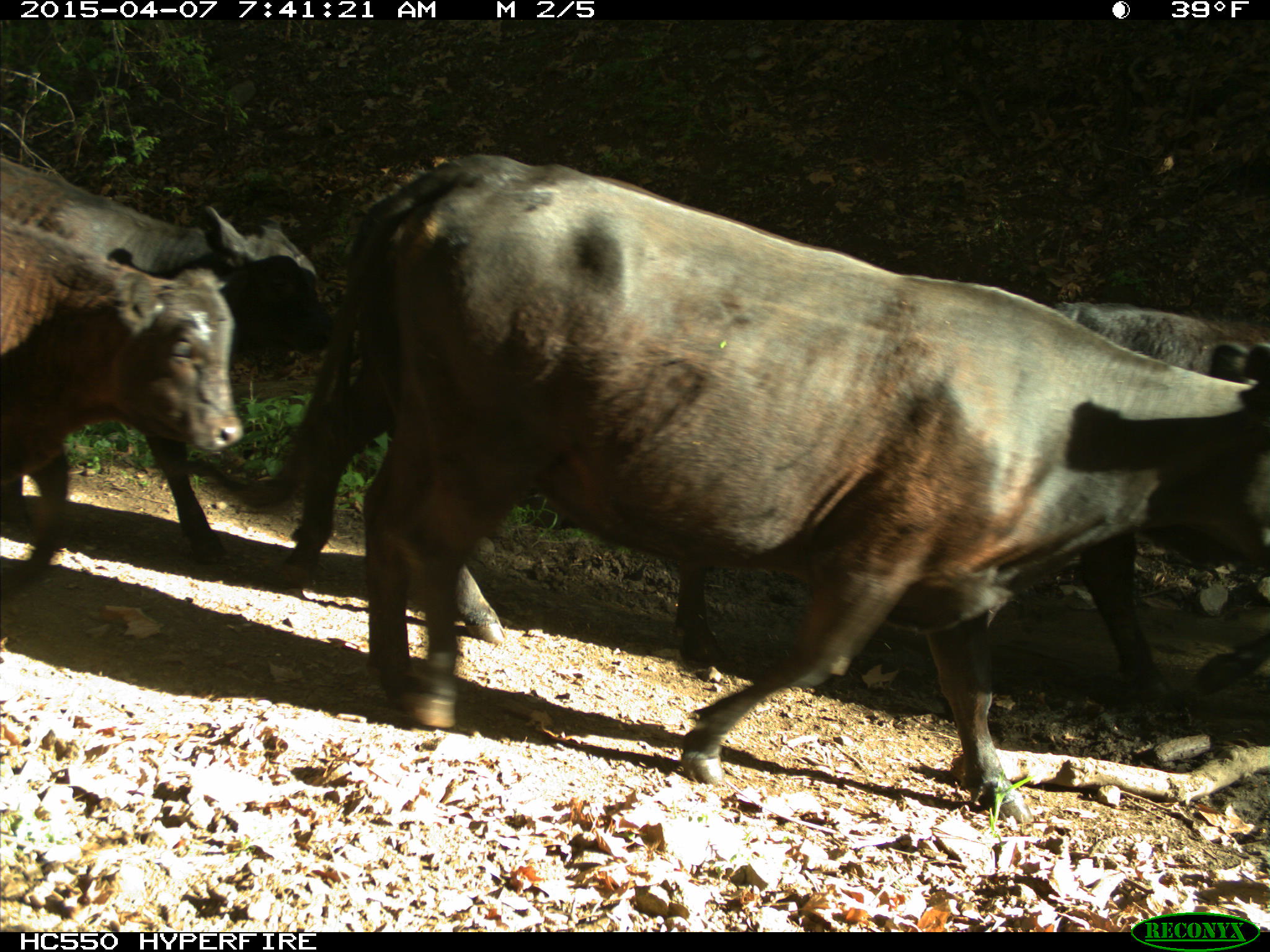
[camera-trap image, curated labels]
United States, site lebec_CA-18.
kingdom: Animalia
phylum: Chordata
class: Mammalia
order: Artiodactyla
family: Bovidae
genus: Bos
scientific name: Bos taurus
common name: domestic cow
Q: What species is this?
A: Bos taurus (domestic cow).